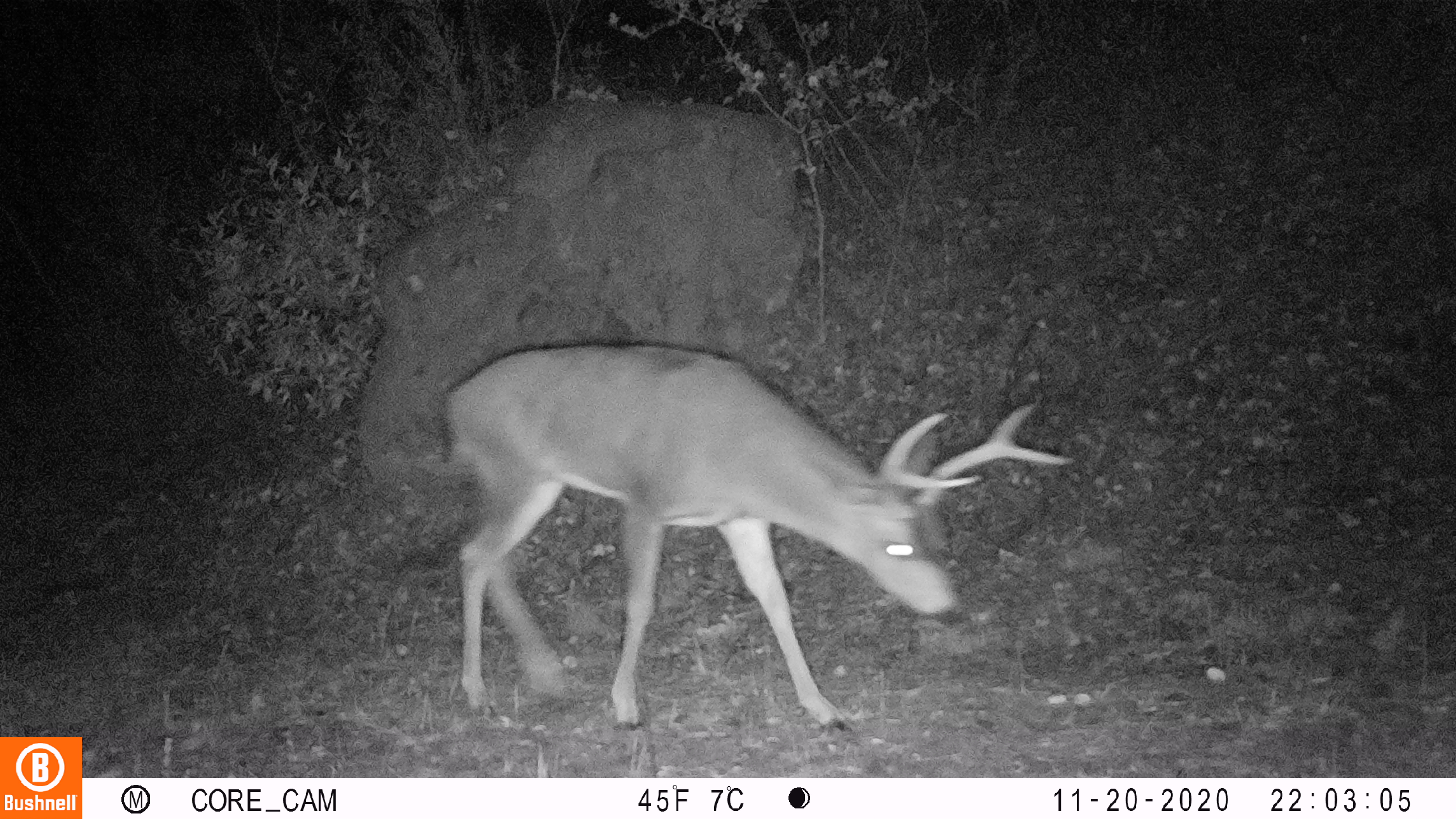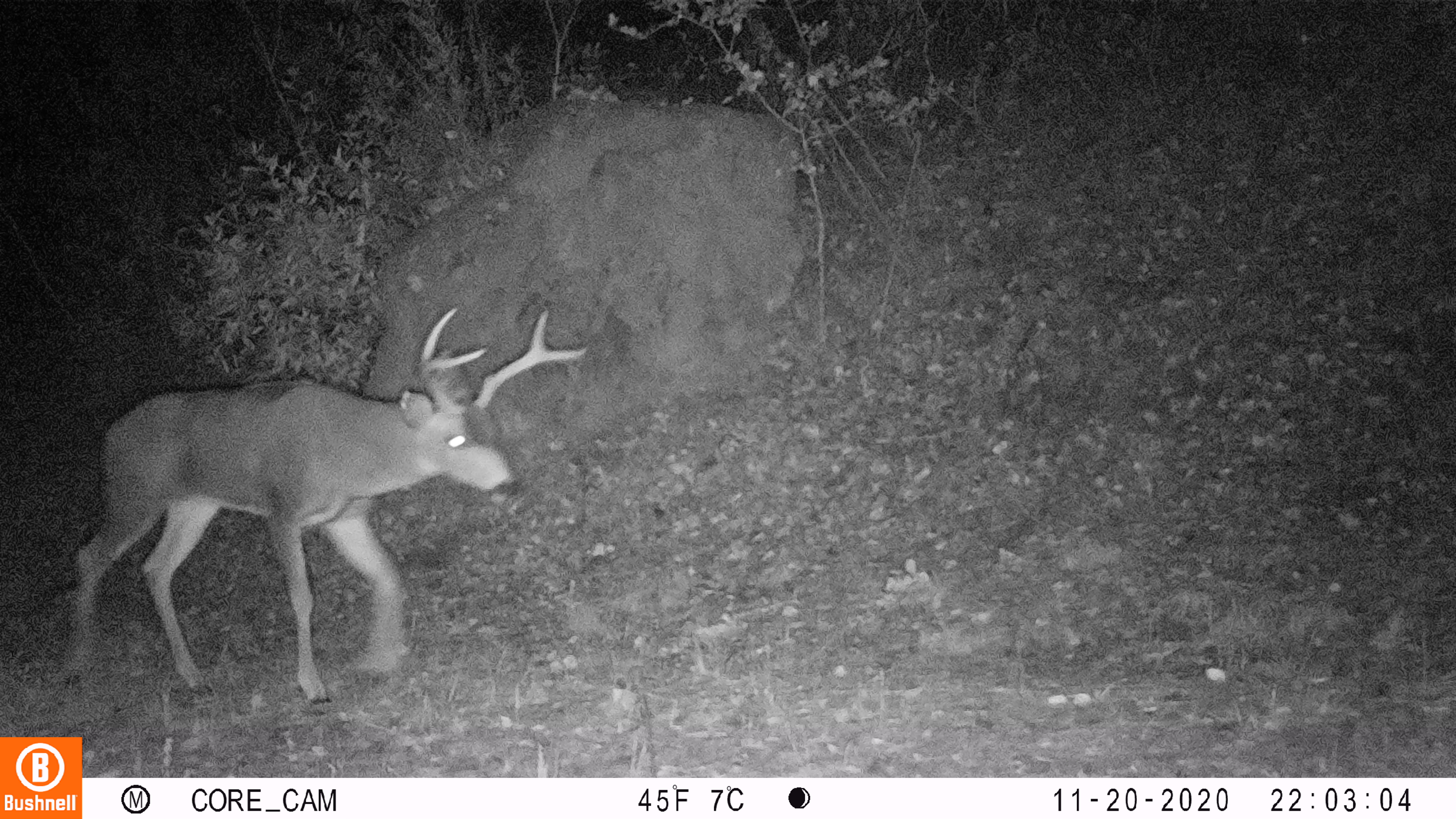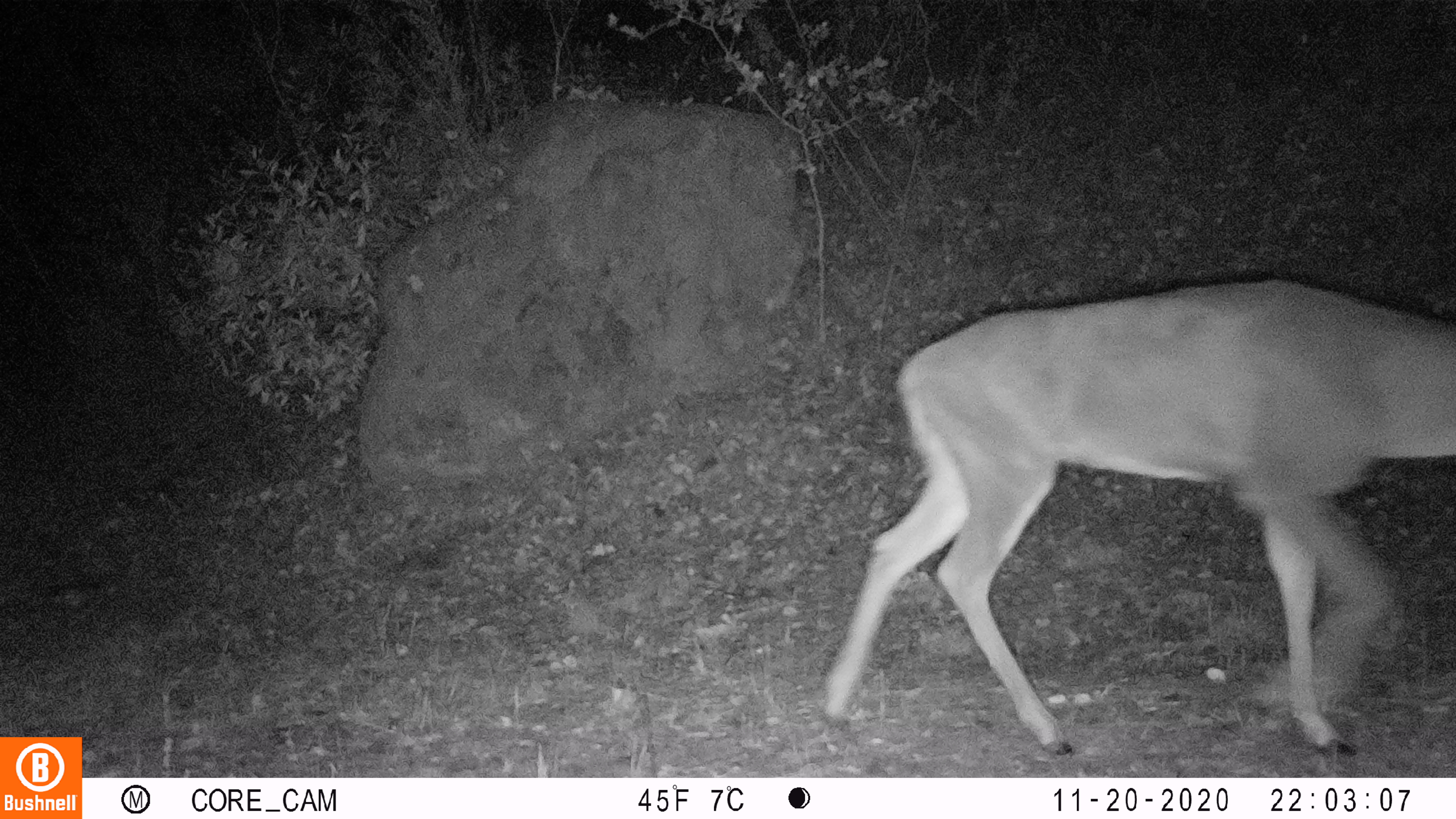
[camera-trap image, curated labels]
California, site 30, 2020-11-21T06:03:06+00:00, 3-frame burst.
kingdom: Animalia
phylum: Chordata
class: Mammalia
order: Artiodactyla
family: Cervidae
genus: Odocoileus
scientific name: Odocoileus hemionus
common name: mule deer